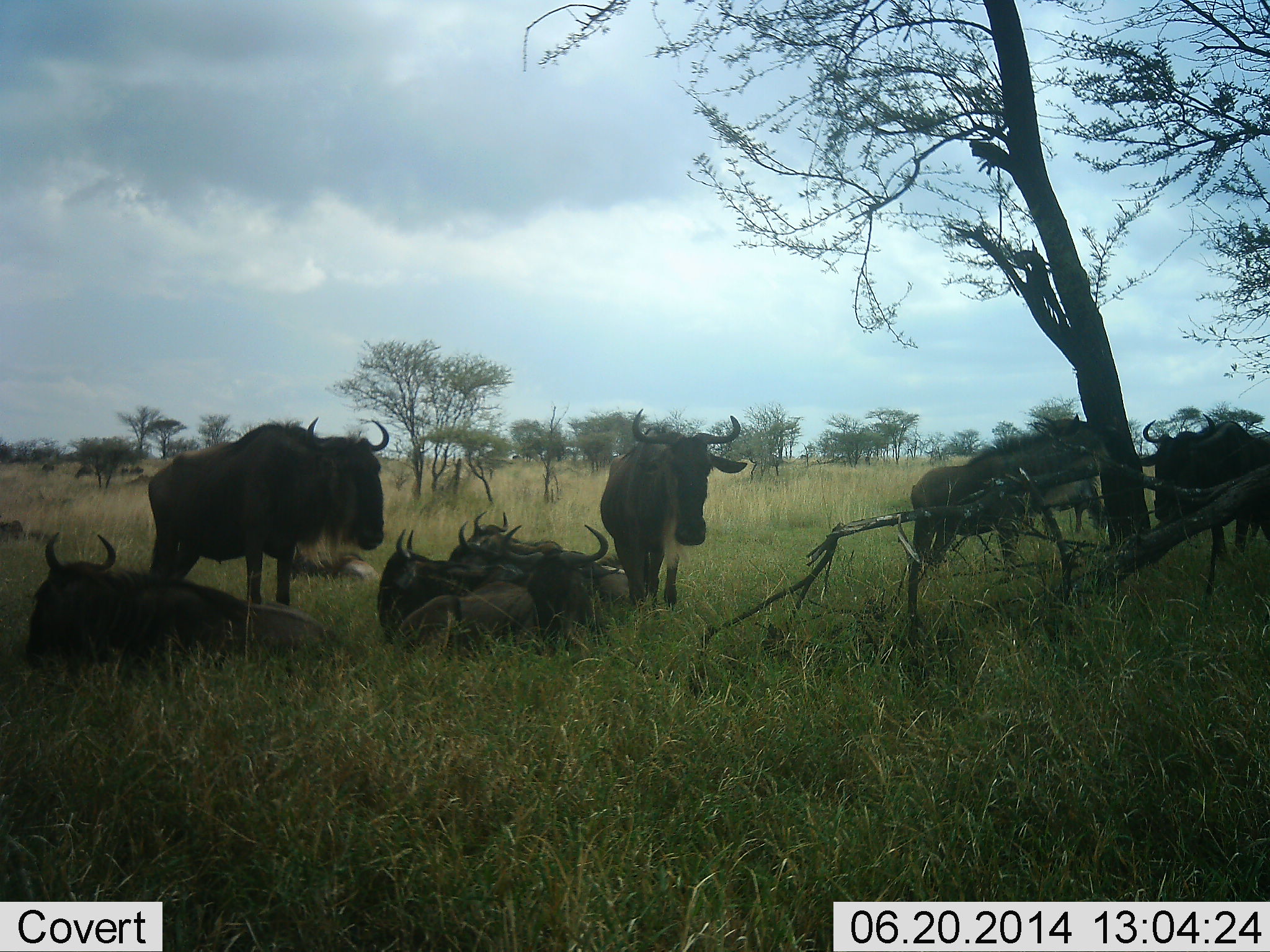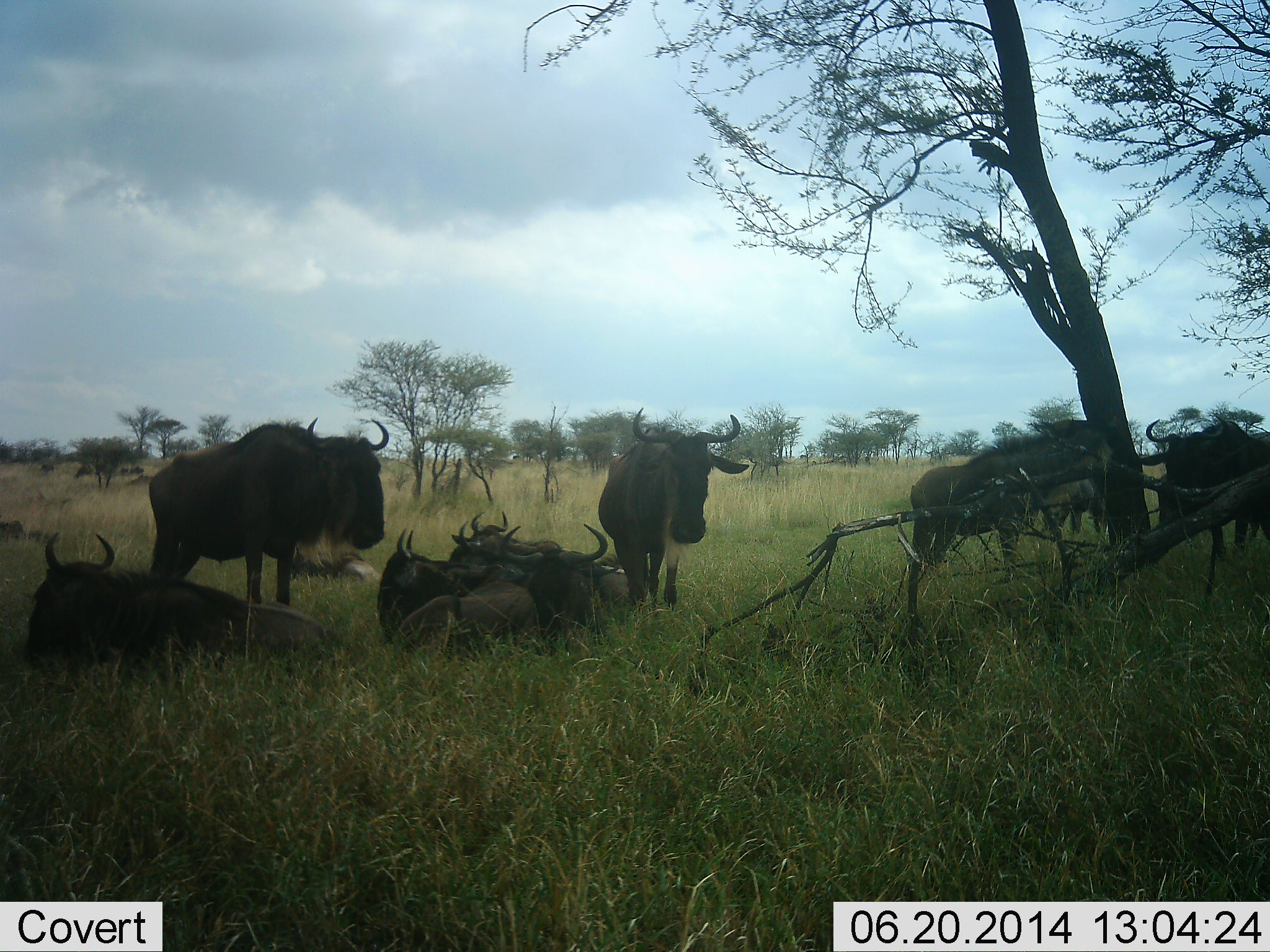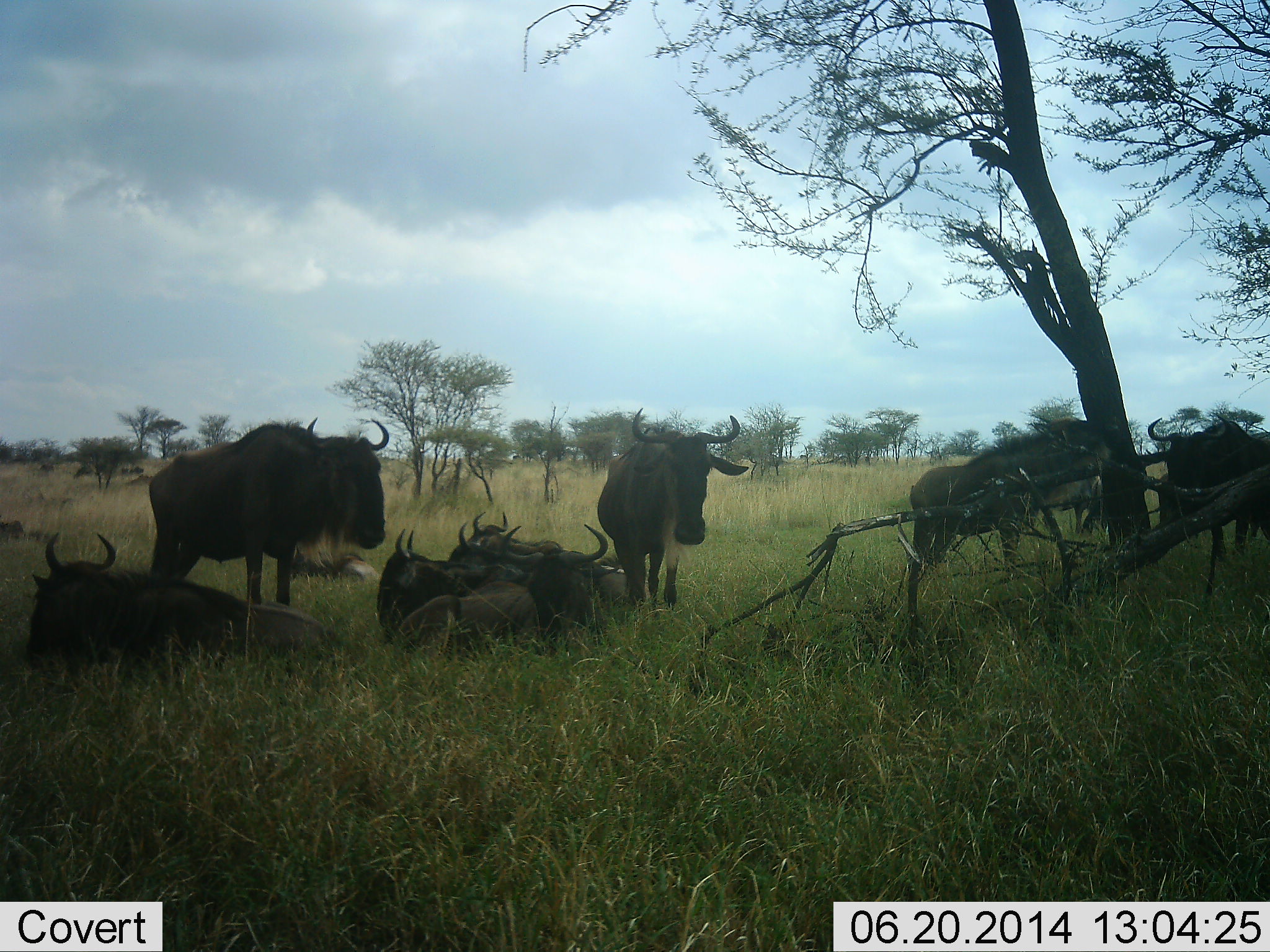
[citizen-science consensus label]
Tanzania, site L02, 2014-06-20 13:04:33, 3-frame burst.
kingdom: Animalia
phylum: Chordata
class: Mammalia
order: Artiodactyla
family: Bovidae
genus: Connochaetes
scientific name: Connochaetes taurinus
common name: blue wildebeest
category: wildebeest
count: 11-50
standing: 90%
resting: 100%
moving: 0%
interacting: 10%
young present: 0%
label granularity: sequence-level